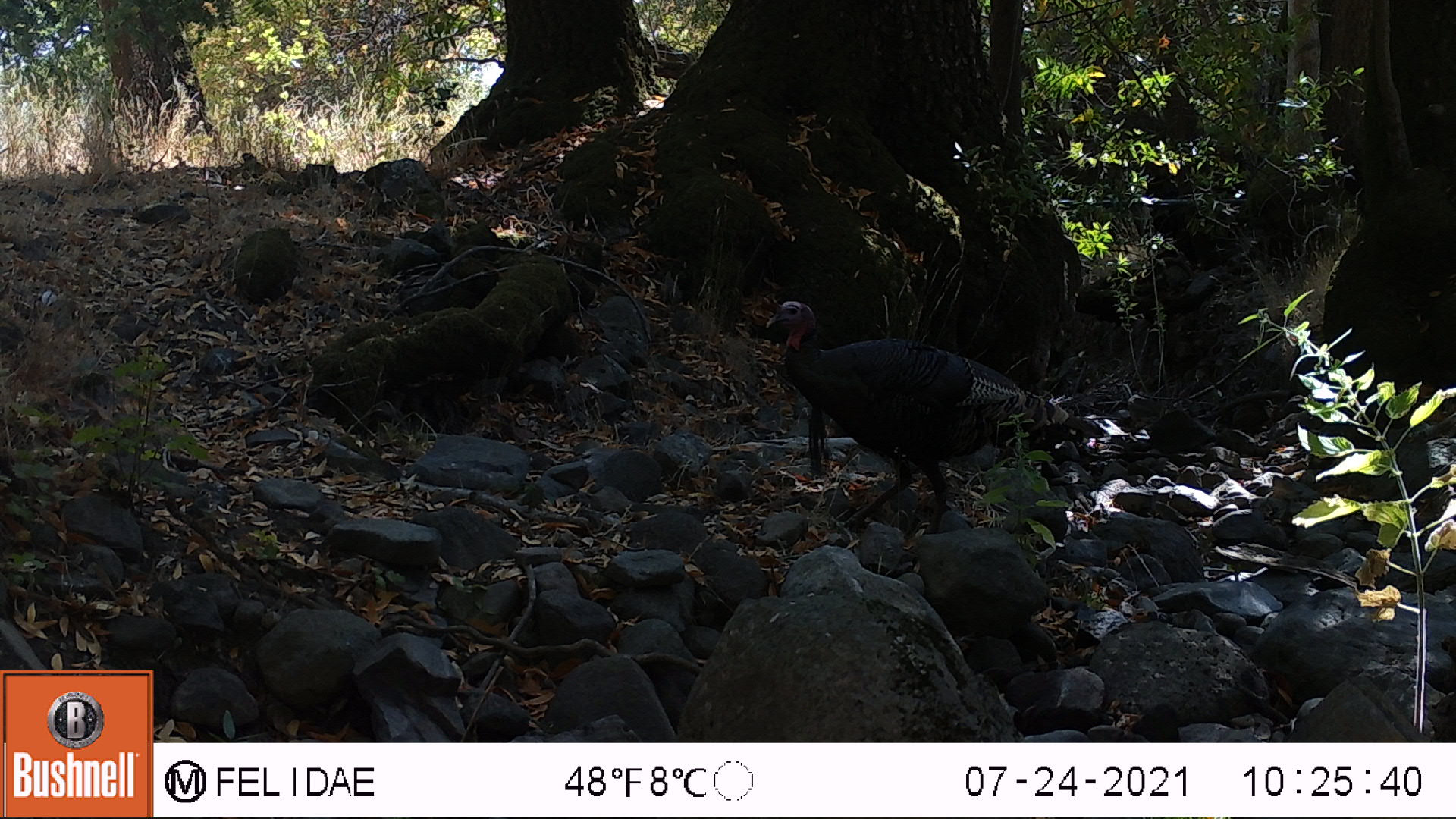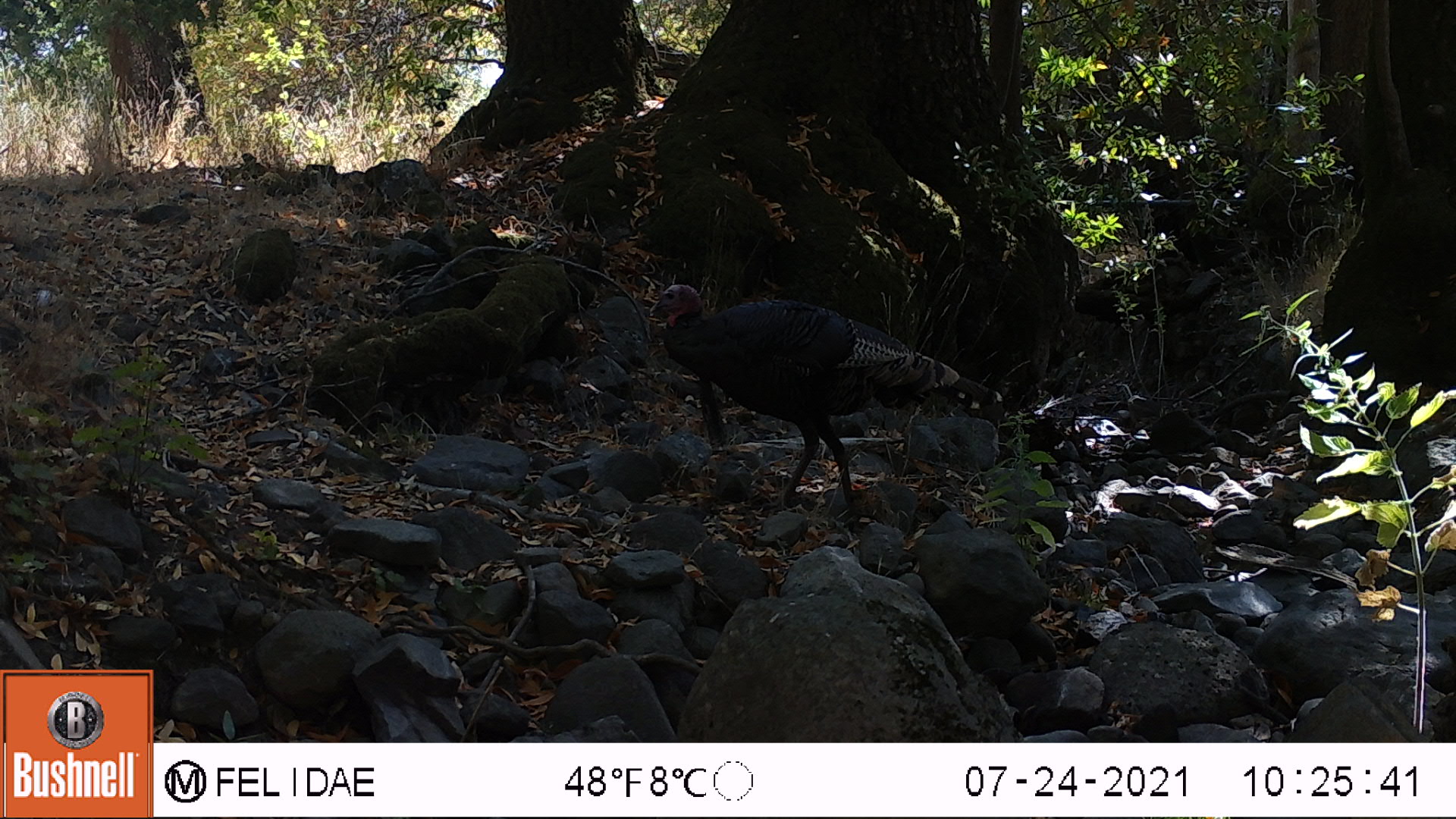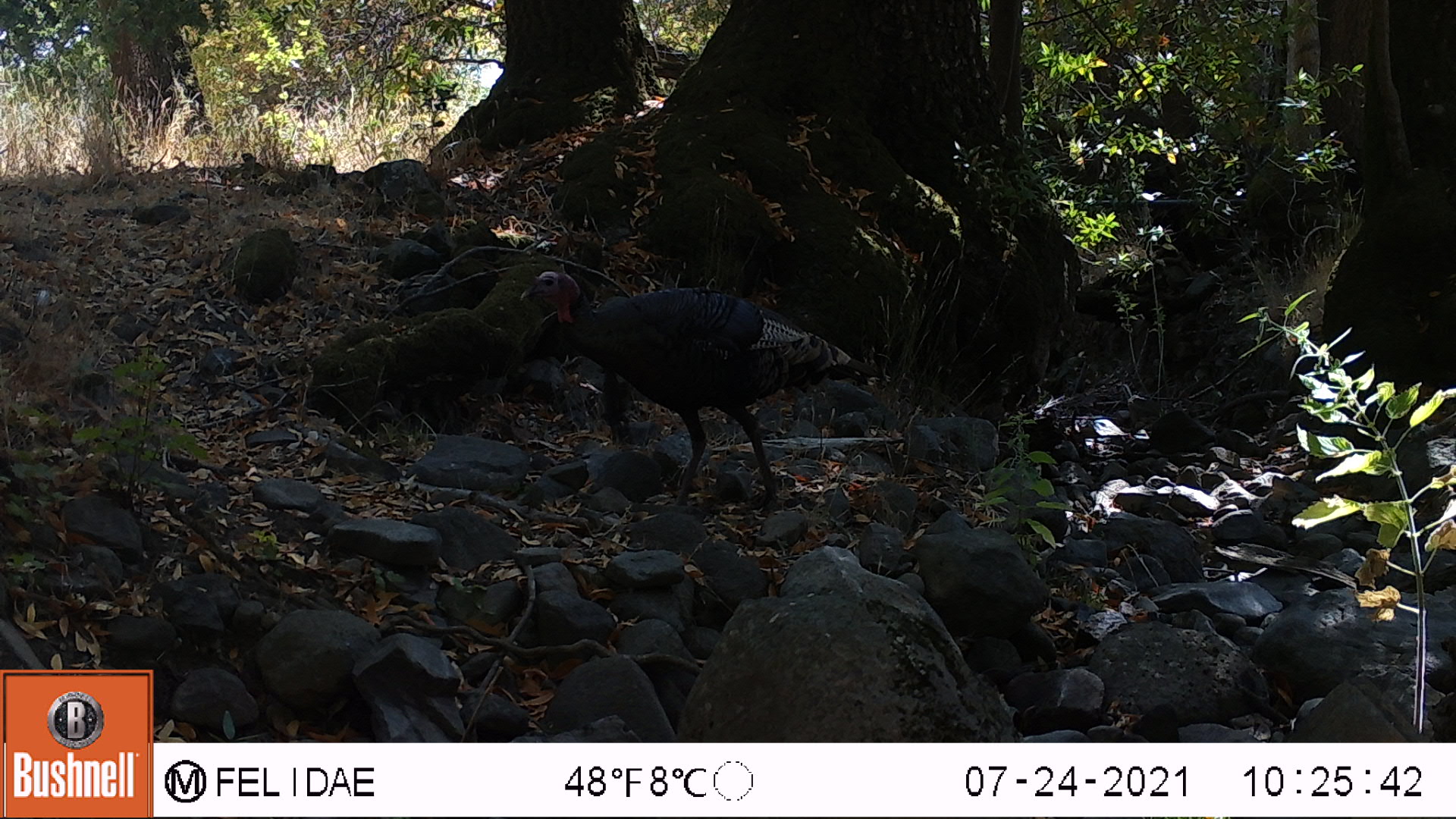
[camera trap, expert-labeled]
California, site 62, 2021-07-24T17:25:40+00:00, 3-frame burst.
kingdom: Animalia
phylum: Chordata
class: Aves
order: Galliformes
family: Phasianidae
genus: Meleagris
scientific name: Meleagris gallopavo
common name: turkey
Turkey (Meleagris gallopavo).